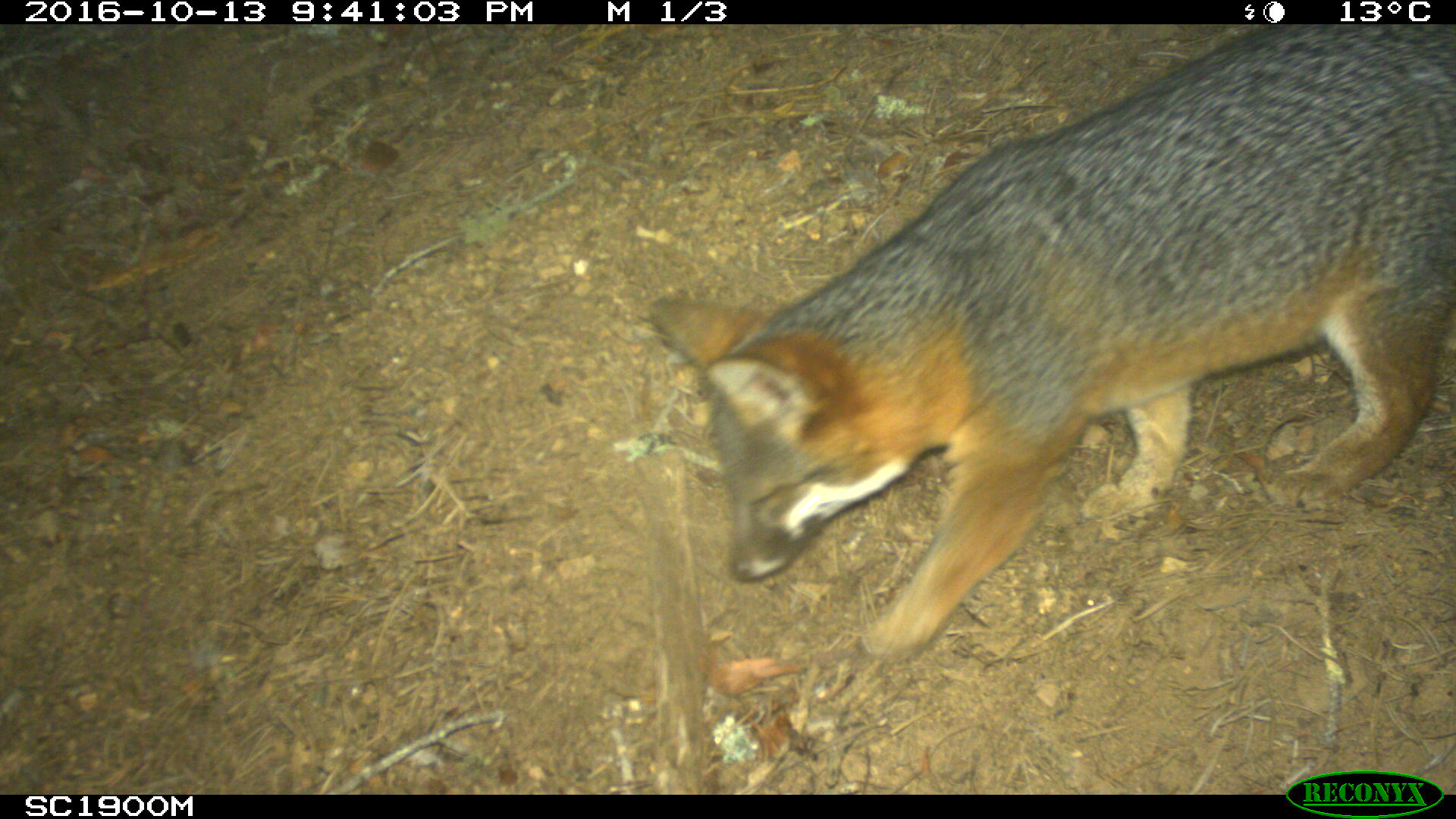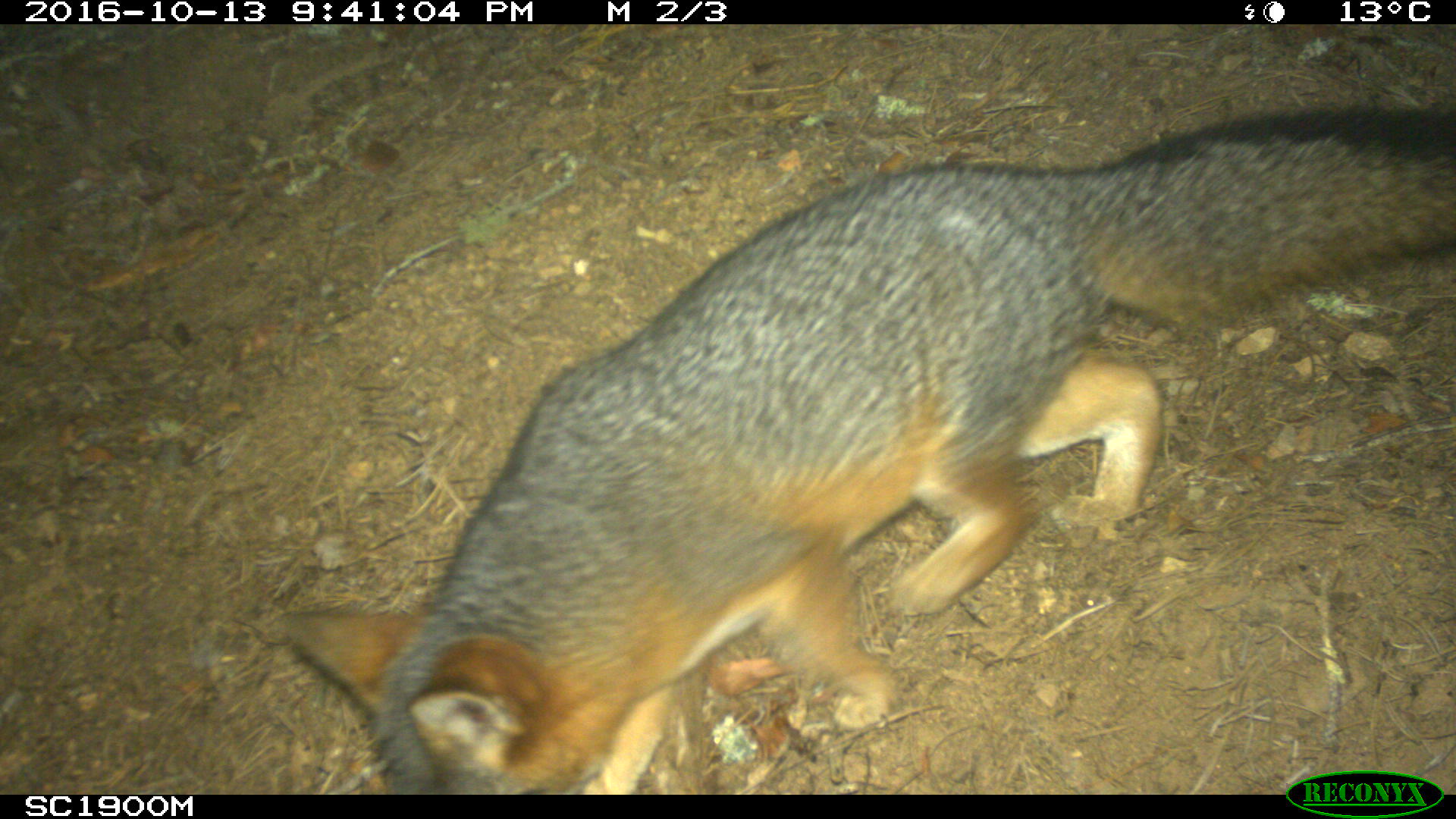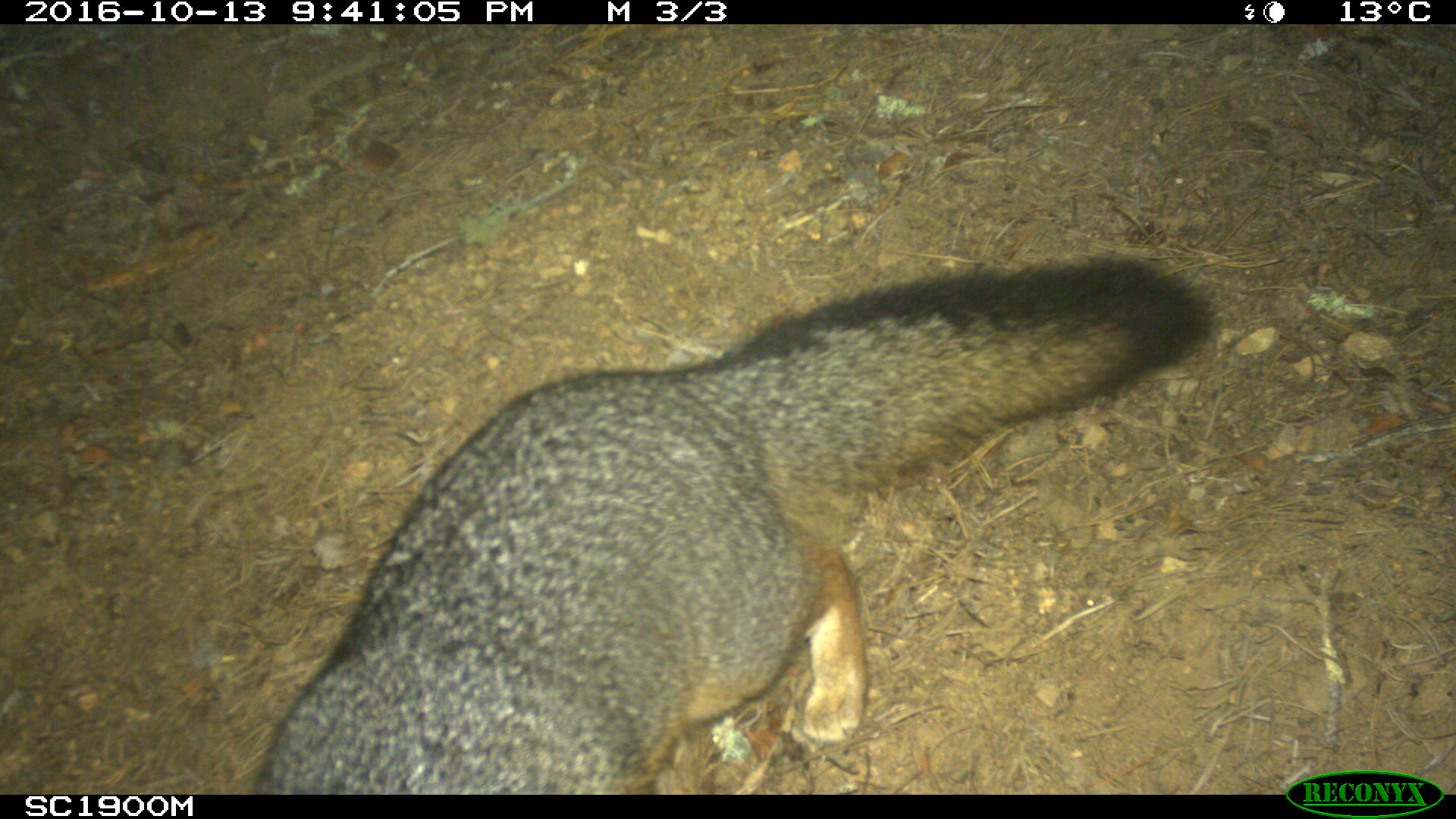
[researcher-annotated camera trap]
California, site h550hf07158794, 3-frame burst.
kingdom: Animalia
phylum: Chordata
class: Mammalia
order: Carnivora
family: Canidae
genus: Urocyon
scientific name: Urocyon littoralis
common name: island fox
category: fox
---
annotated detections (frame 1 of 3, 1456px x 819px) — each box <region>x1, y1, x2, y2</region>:
fox: <region>648, 23, 1454, 664</region>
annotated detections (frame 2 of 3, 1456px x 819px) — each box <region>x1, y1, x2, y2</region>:
fox: <region>273, 102, 1455, 786</region>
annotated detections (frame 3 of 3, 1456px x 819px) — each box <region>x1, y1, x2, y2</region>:
fox: <region>252, 255, 1212, 790</region>